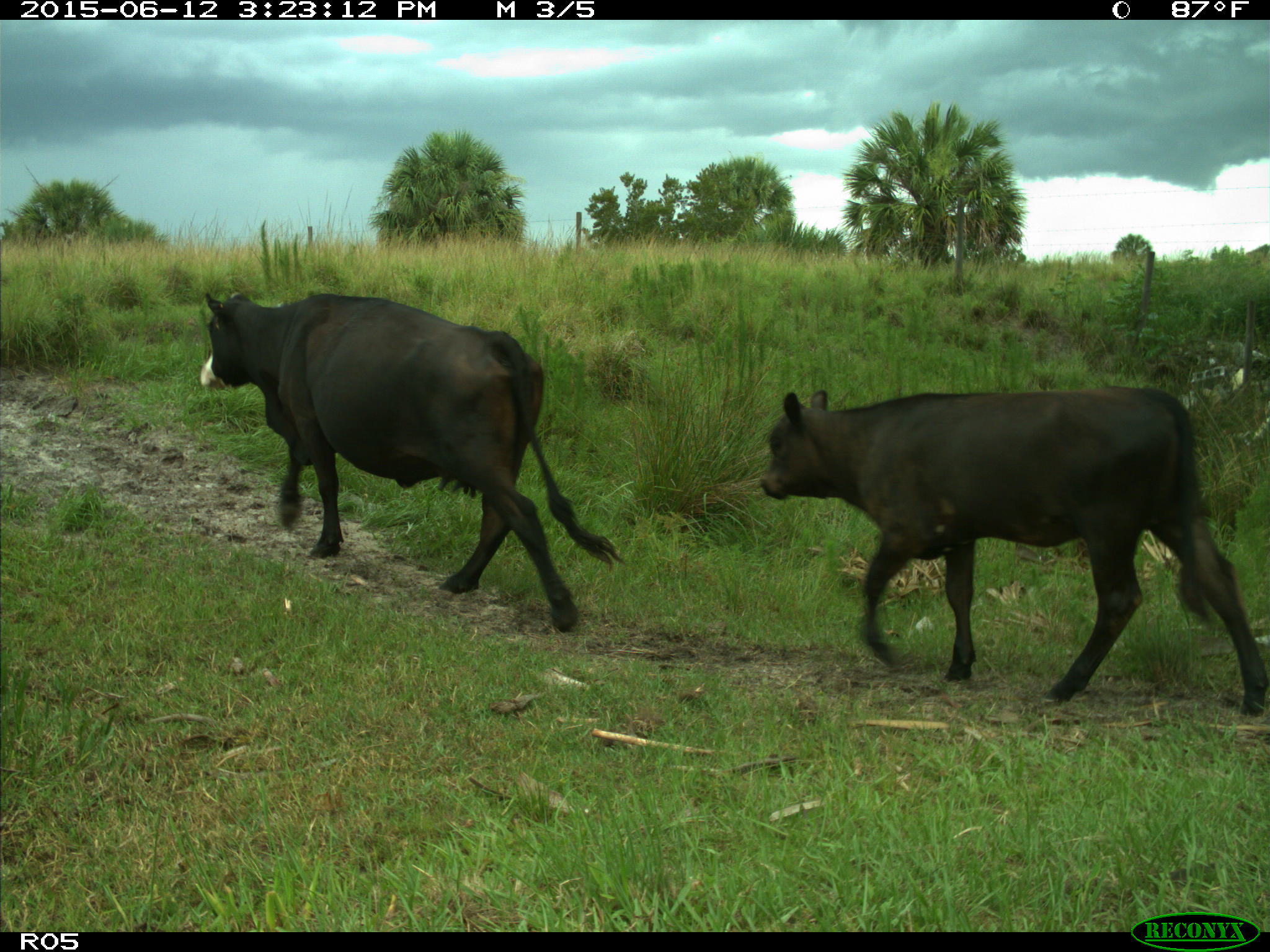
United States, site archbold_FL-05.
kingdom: Animalia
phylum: Chordata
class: Mammalia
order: Artiodactyla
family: Bovidae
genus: Bos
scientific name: Bos taurus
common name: domestic cow